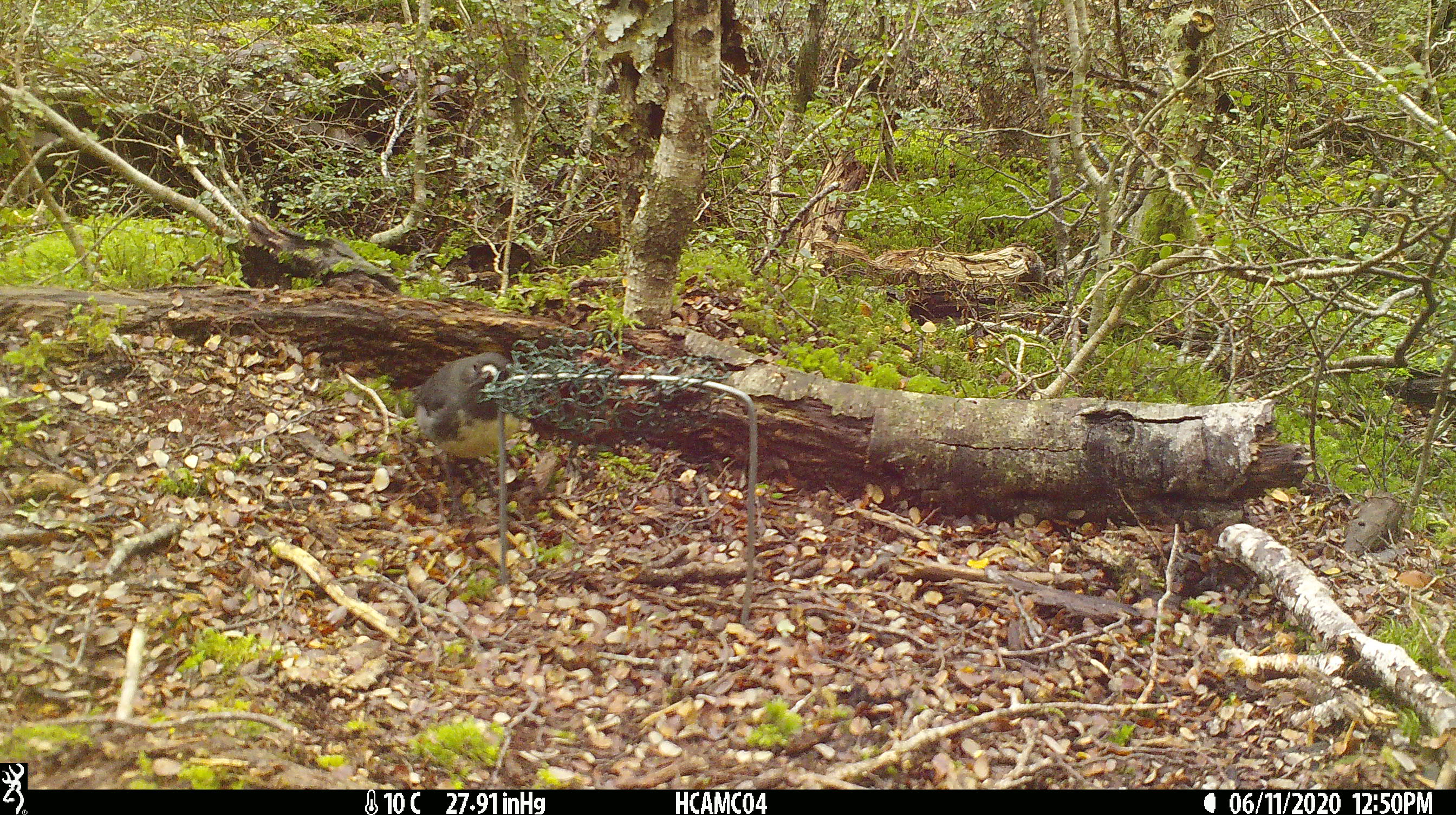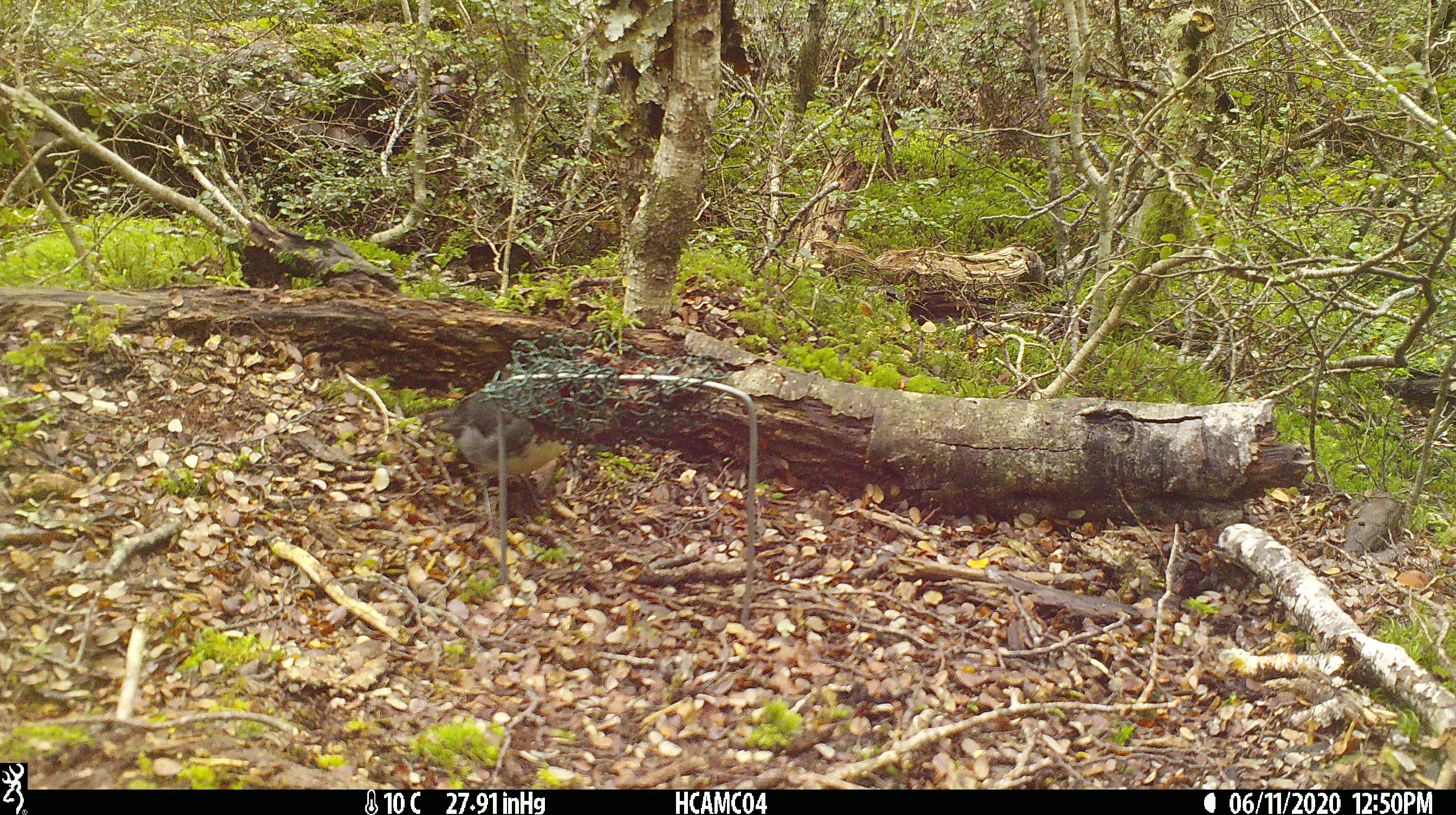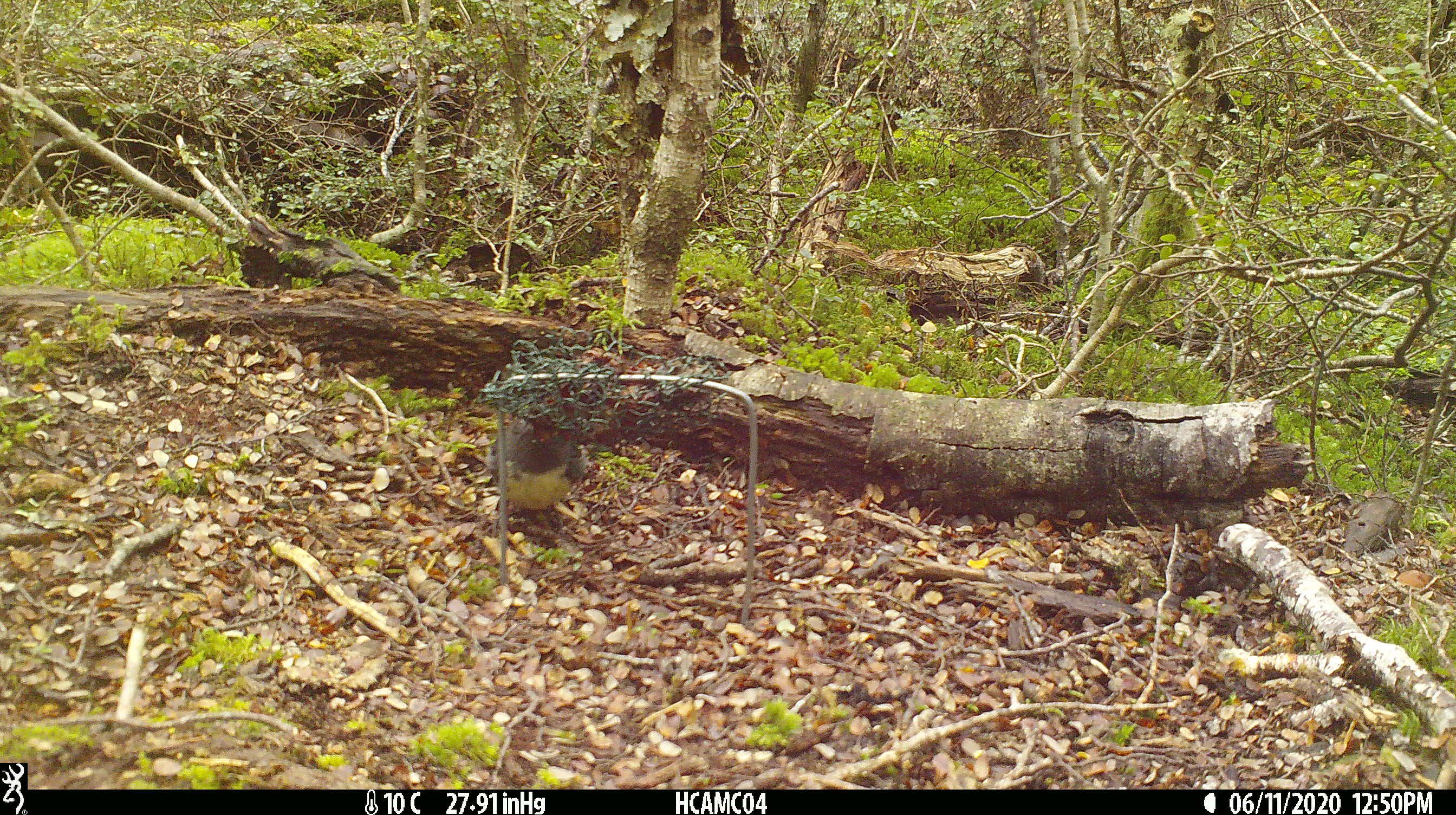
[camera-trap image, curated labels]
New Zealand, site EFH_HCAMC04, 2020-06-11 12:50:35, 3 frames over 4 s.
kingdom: Animalia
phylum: Chordata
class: Aves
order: Passeriformes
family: Petroicidae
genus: Petroica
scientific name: Petroica australis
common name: new zealand robin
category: robin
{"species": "robin (new zealand robin) (Petroica australis)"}